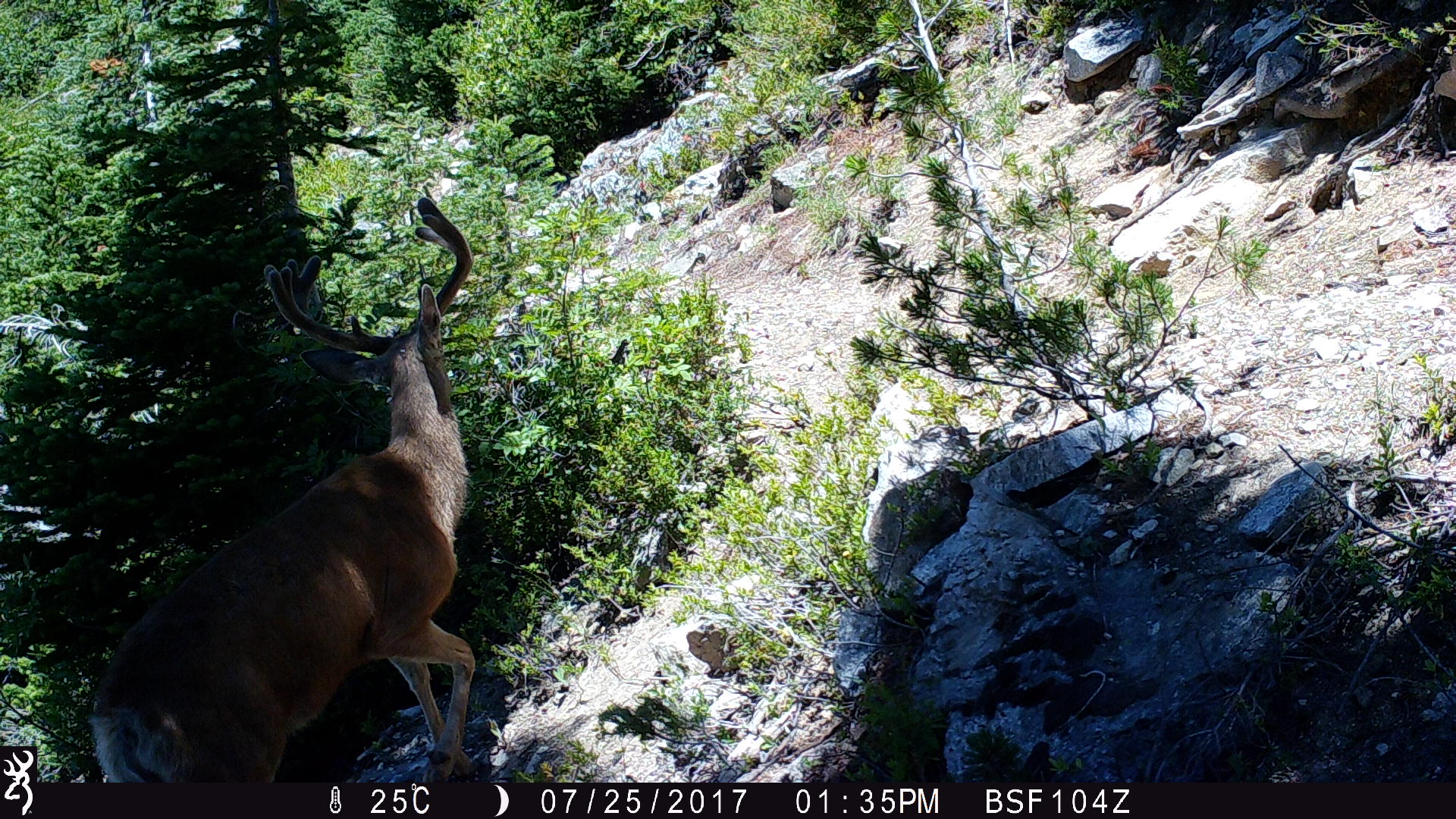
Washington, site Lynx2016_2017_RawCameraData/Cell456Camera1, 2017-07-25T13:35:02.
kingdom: Animalia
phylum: Chordata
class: Mammalia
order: Artiodactyla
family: Cervidae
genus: Odocoileus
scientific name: Odocoileus hemionus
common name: mule deer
Odocoileus hemionus (mule deer). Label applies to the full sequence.